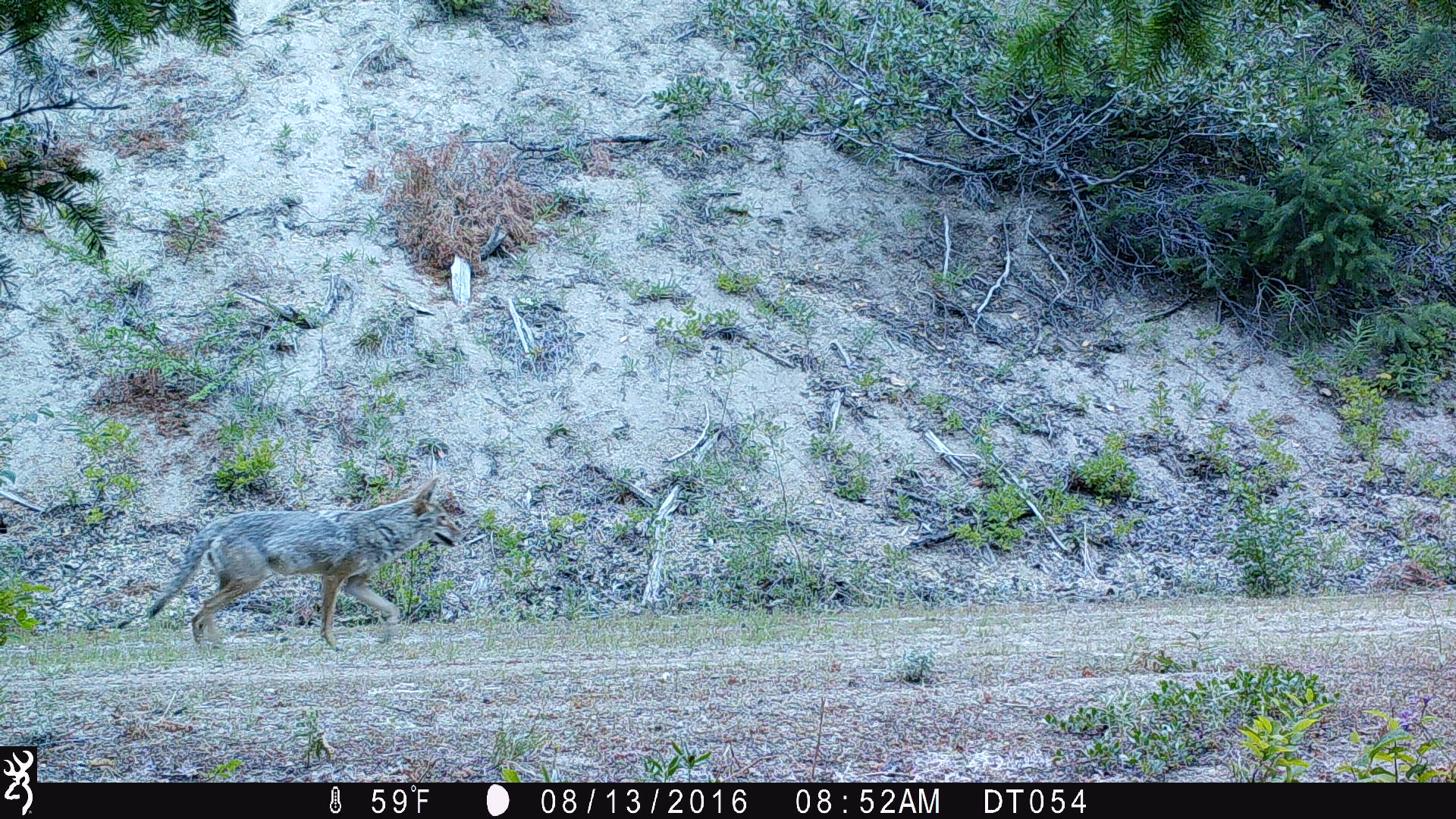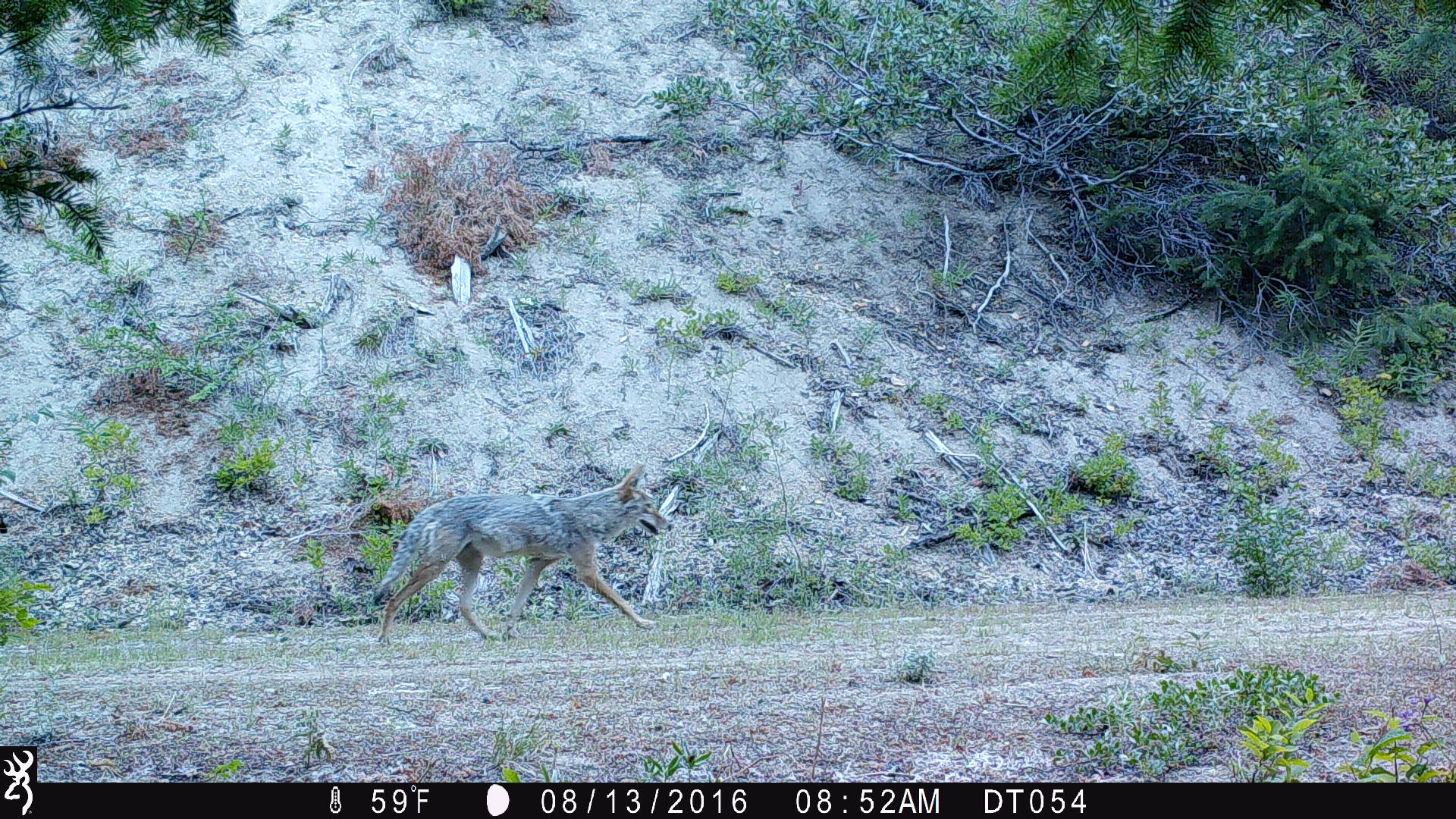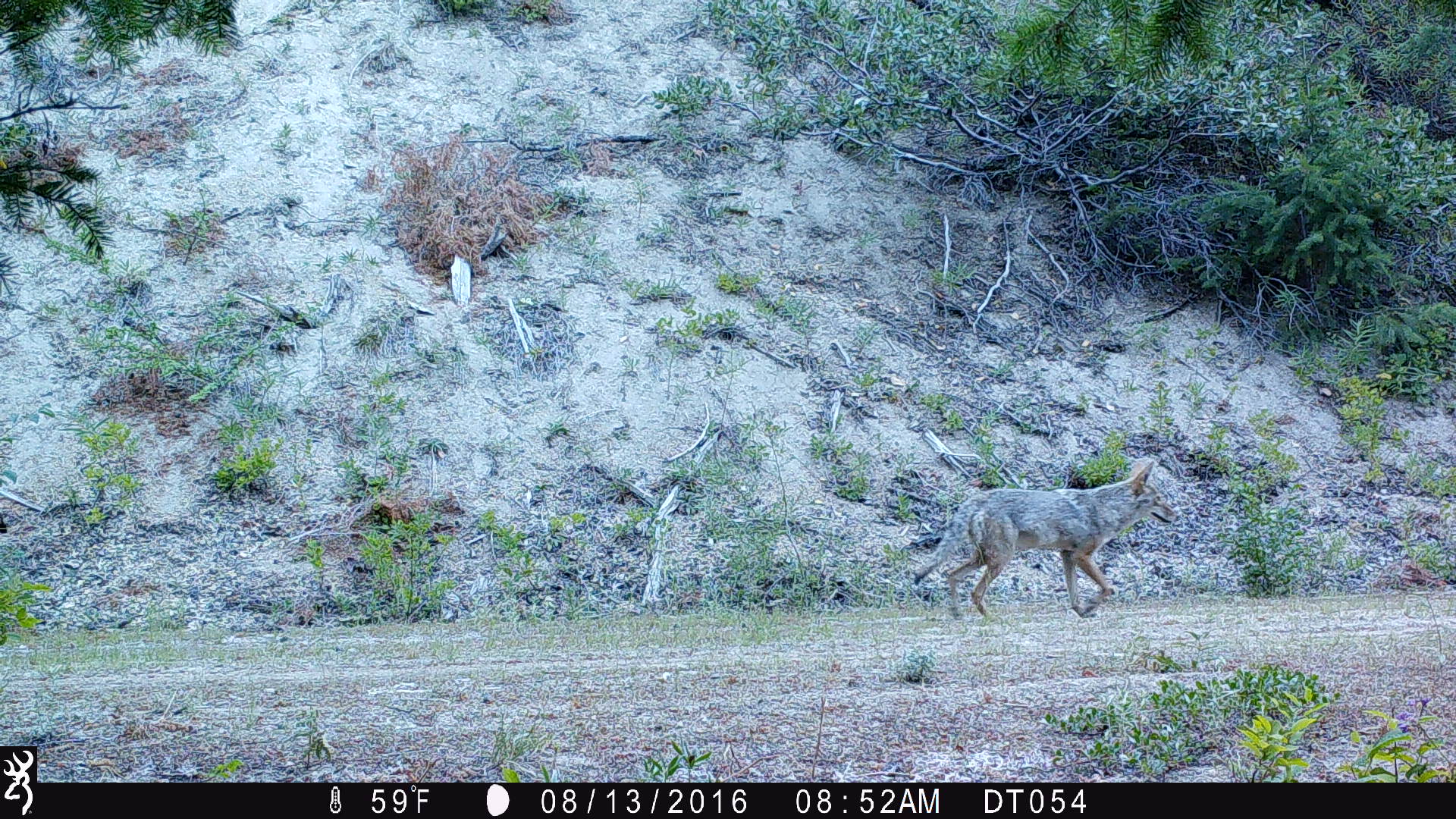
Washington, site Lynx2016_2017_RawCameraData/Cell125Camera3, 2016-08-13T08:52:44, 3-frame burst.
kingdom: Animalia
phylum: Chordata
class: Mammalia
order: Carnivora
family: Canidae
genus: Canis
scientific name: Canis latrans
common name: coyote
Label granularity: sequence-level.